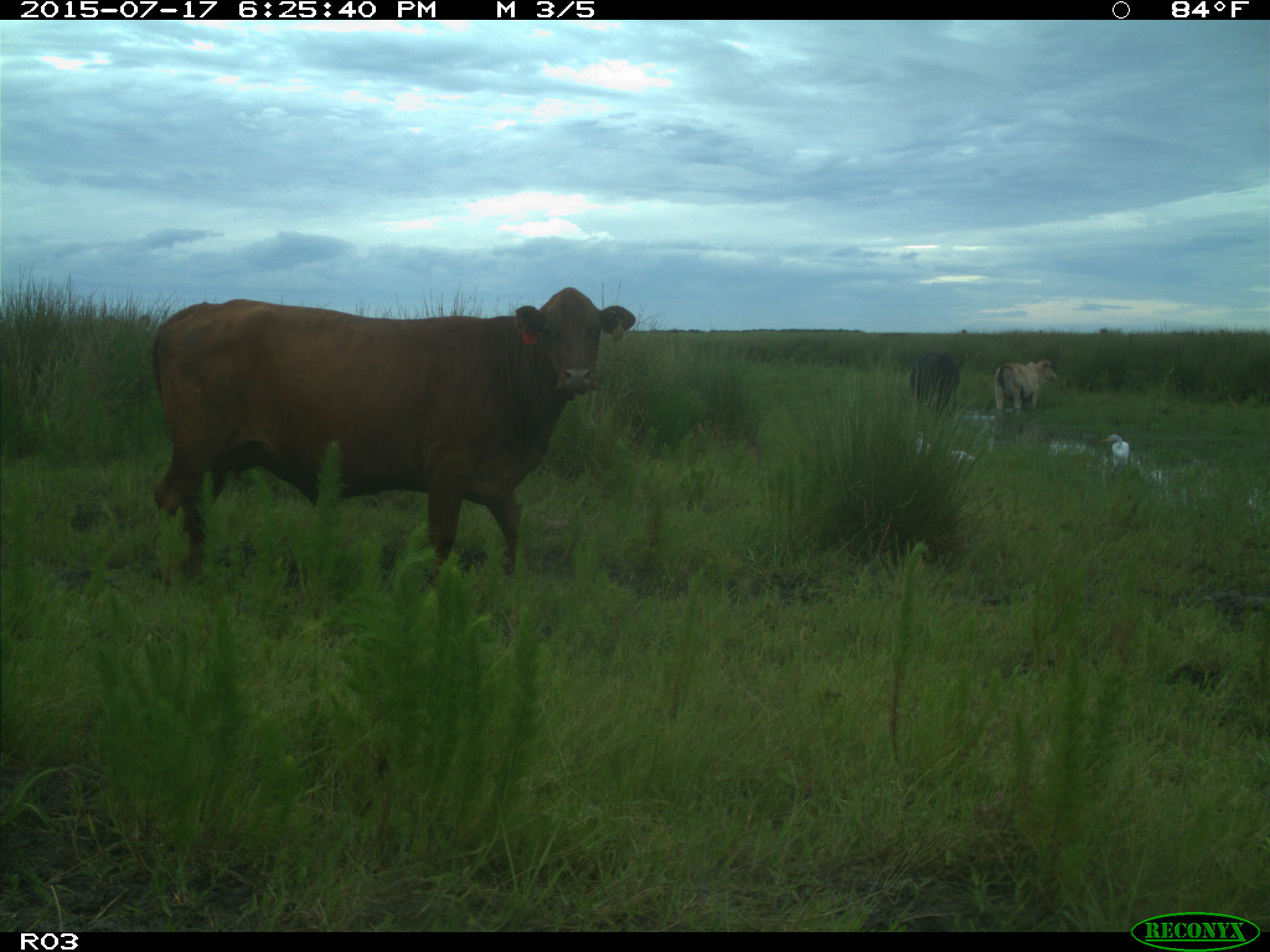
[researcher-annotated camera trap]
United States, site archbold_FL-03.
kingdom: Animalia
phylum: Chordata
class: Mammalia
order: Artiodactyla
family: Bovidae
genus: Bos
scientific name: Bos taurus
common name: domestic cow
Bos taurus (domestic cow).